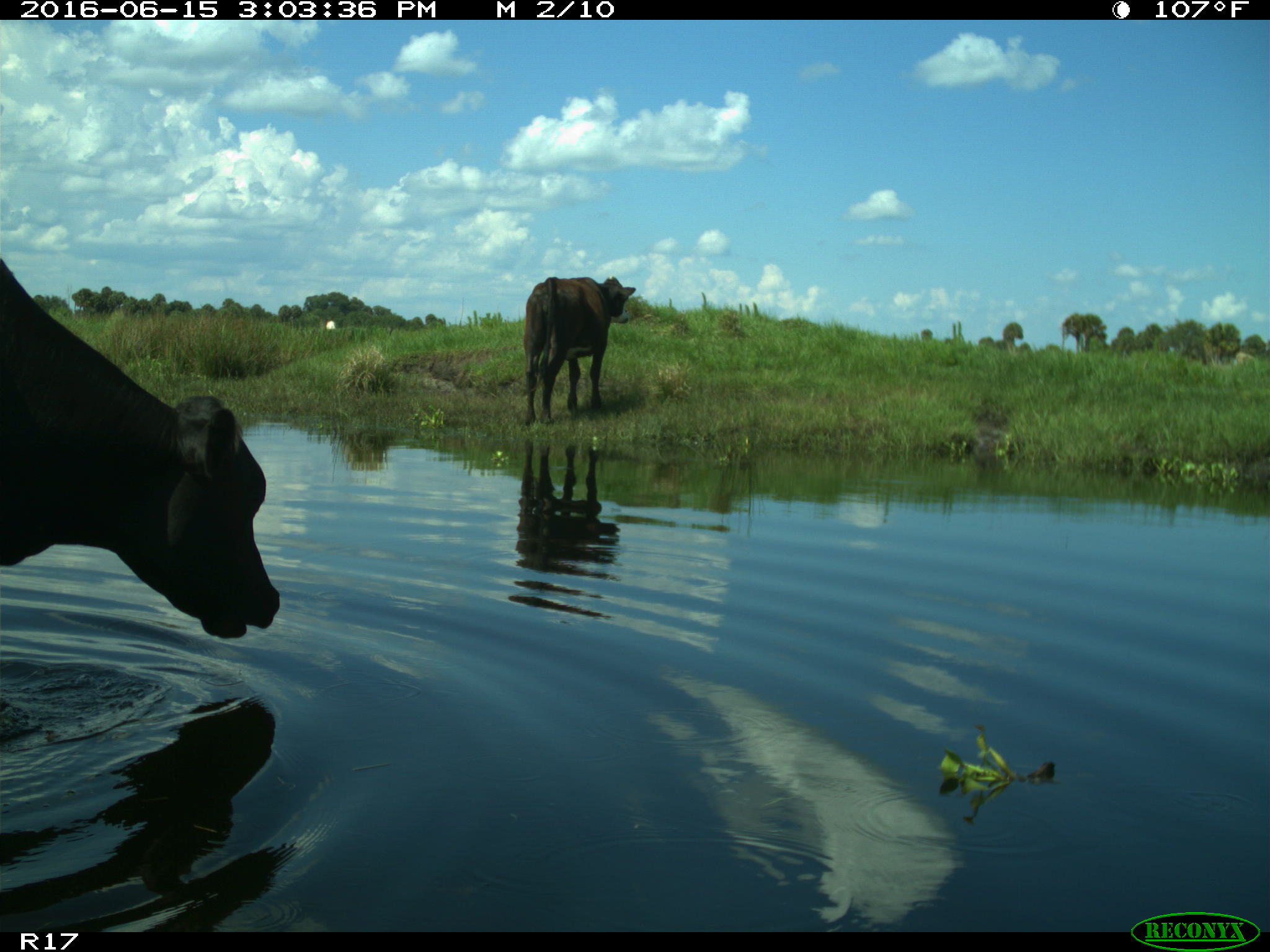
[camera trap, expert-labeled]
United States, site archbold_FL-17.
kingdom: Animalia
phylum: Chordata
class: Mammalia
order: Artiodactyla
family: Bovidae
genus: Bos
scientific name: Bos taurus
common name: domestic cow